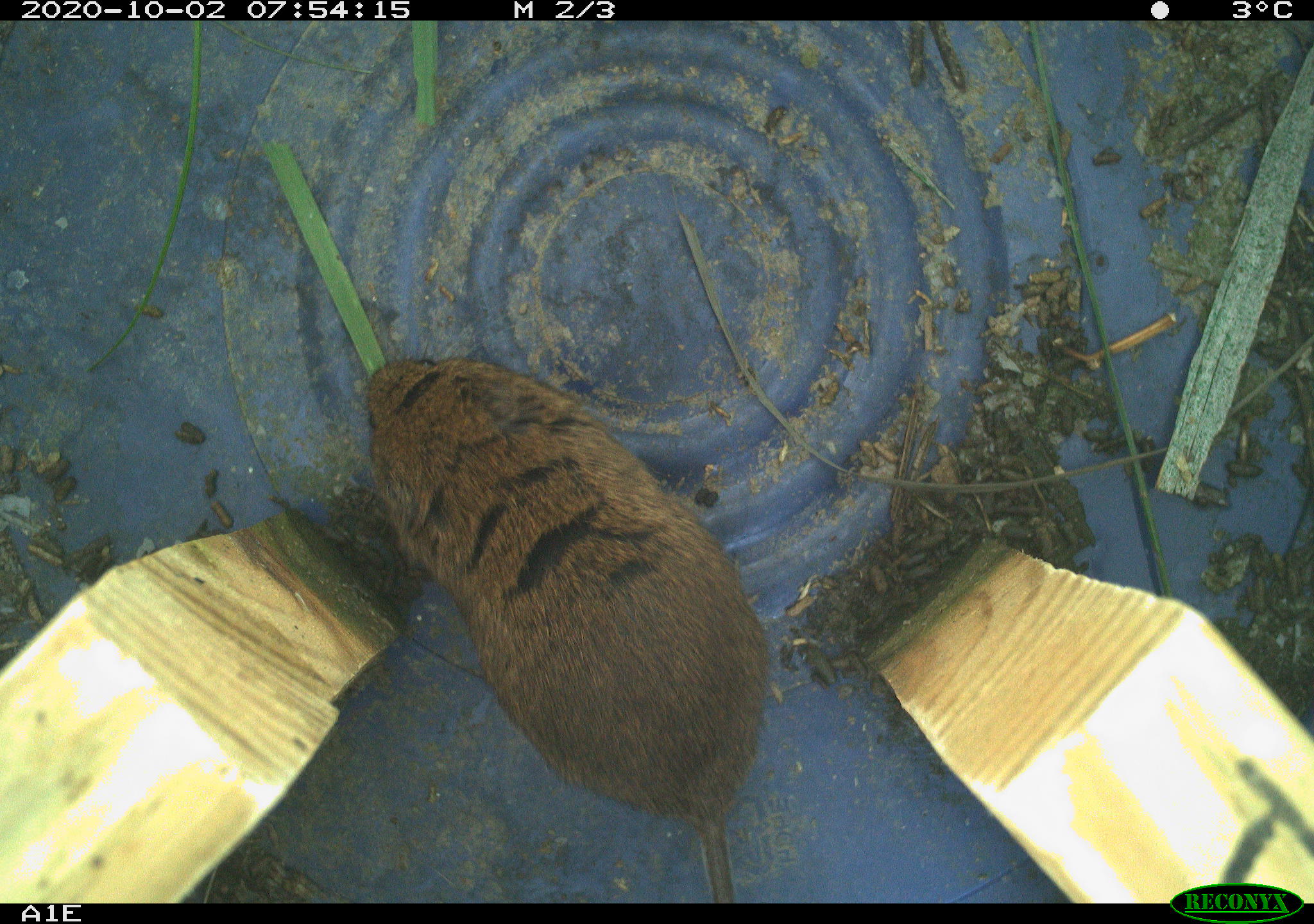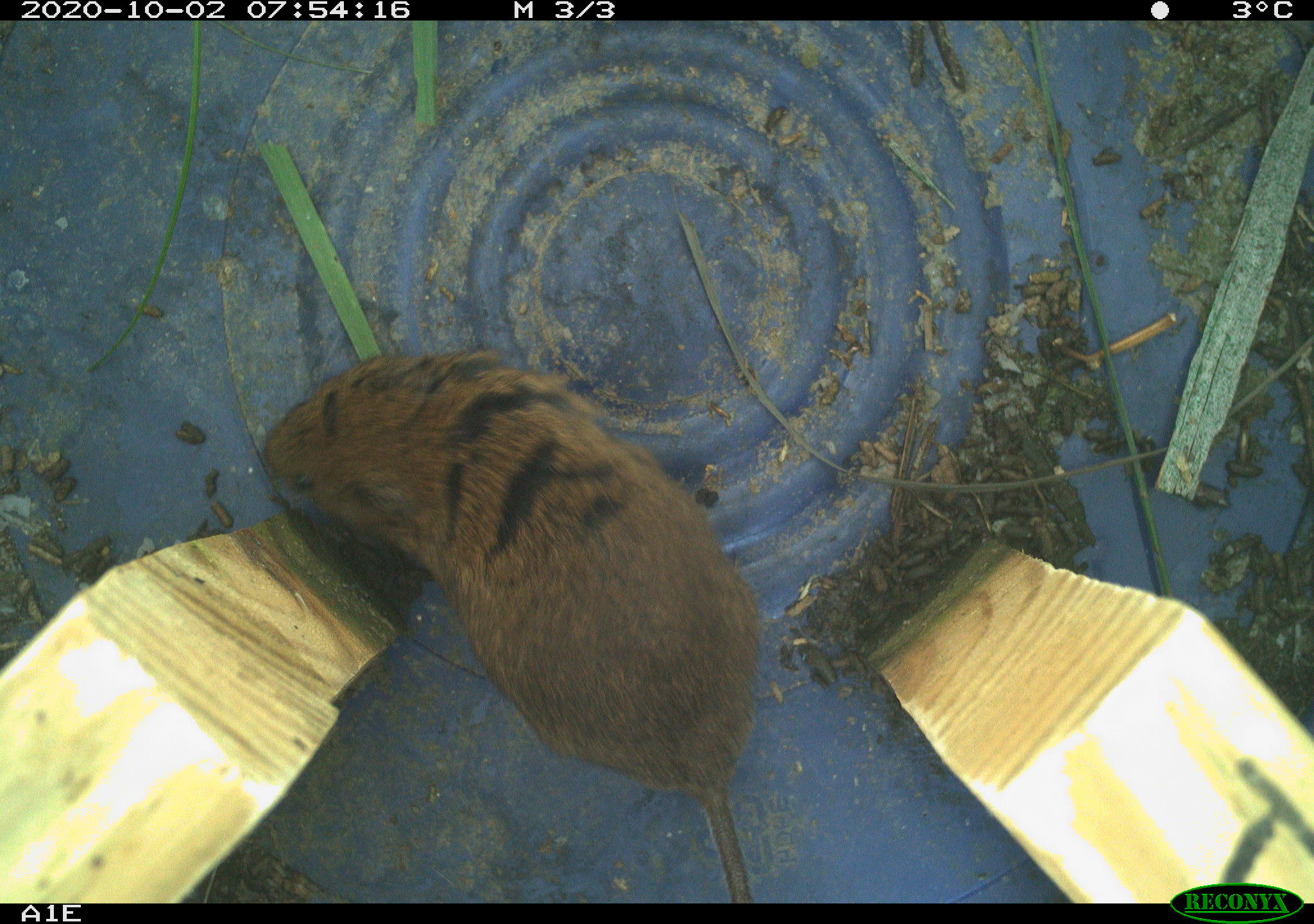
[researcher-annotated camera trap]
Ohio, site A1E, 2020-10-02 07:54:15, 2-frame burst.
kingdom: Animalia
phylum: Chordata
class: Mammalia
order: Rodentia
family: Cricetidae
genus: Microtus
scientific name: Microtus pennsylvanicus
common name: meadow vole